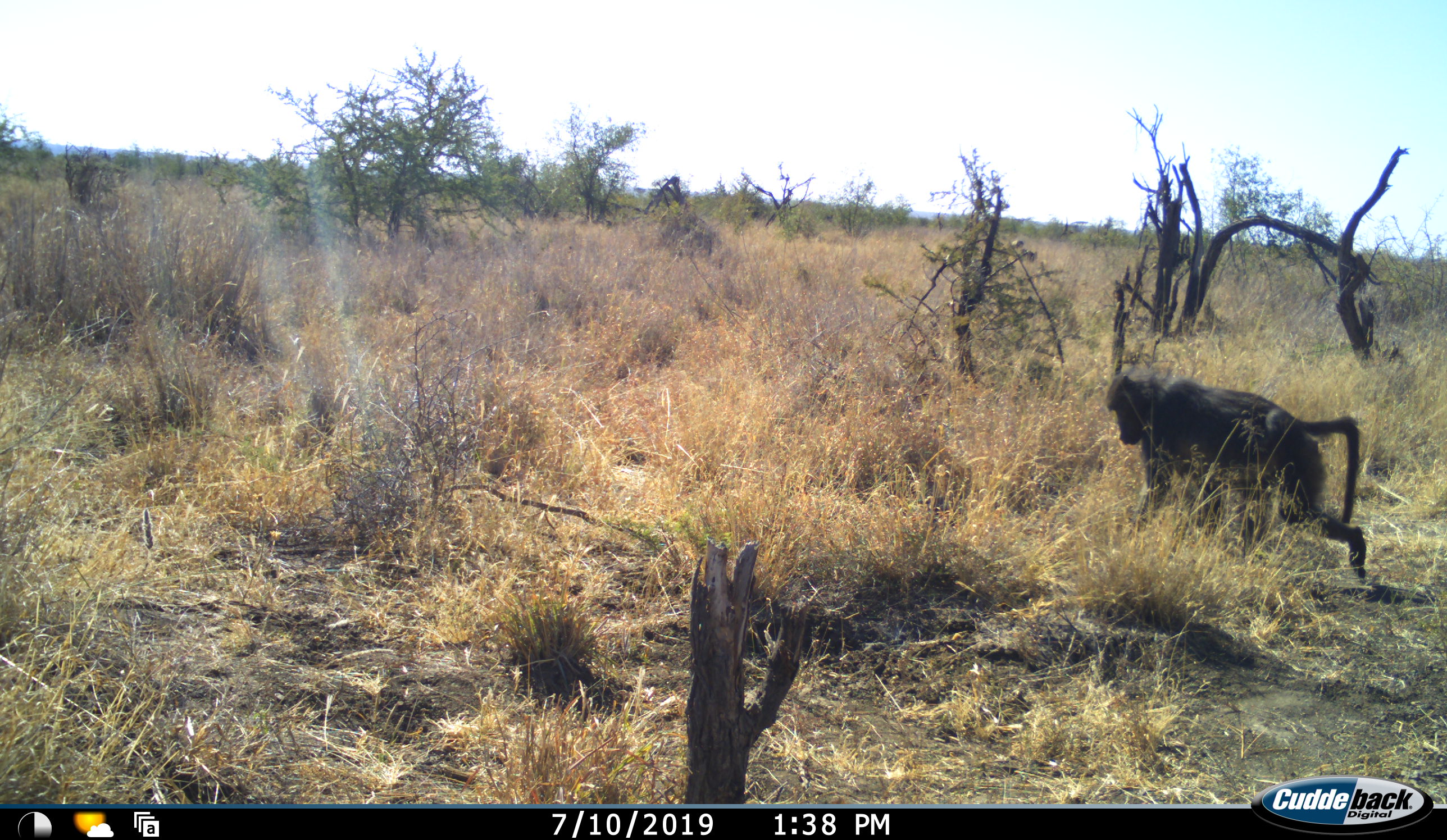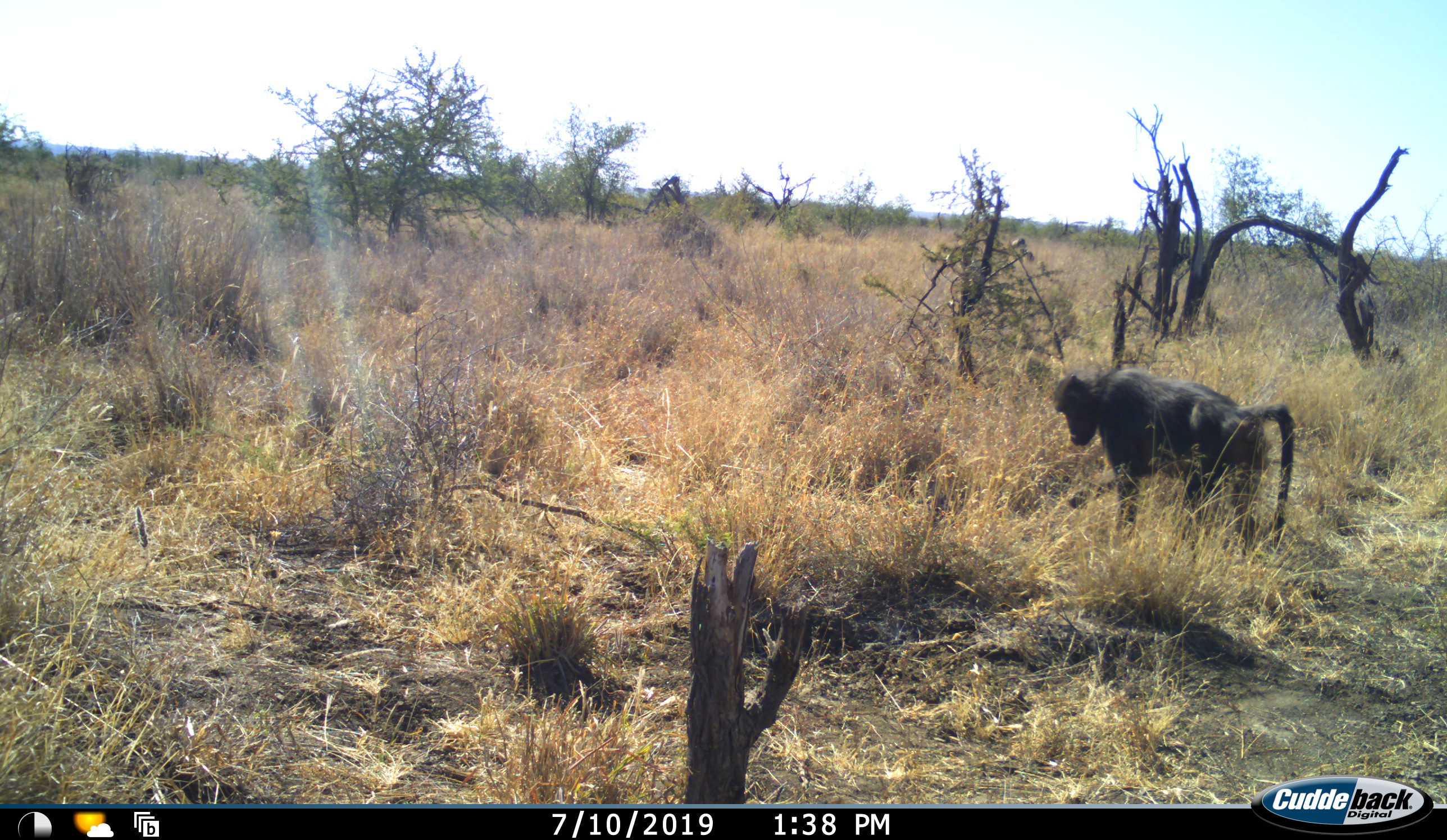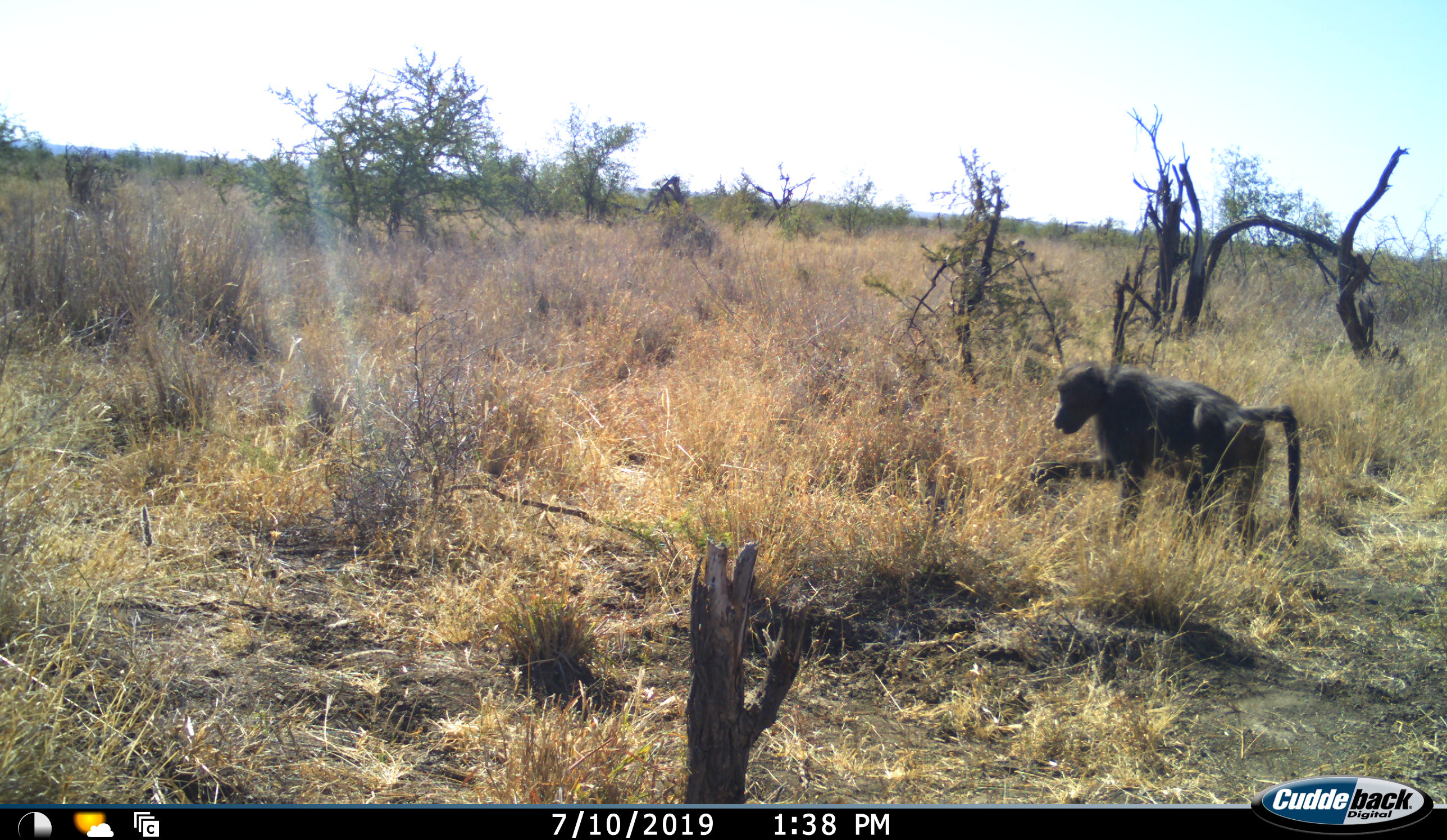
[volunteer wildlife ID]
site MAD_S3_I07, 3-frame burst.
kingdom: Animalia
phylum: Chordata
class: Mammalia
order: Primates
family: Cercopithecidae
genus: Papio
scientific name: Papio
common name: baboon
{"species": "baboon (Papio)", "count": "1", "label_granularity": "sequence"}